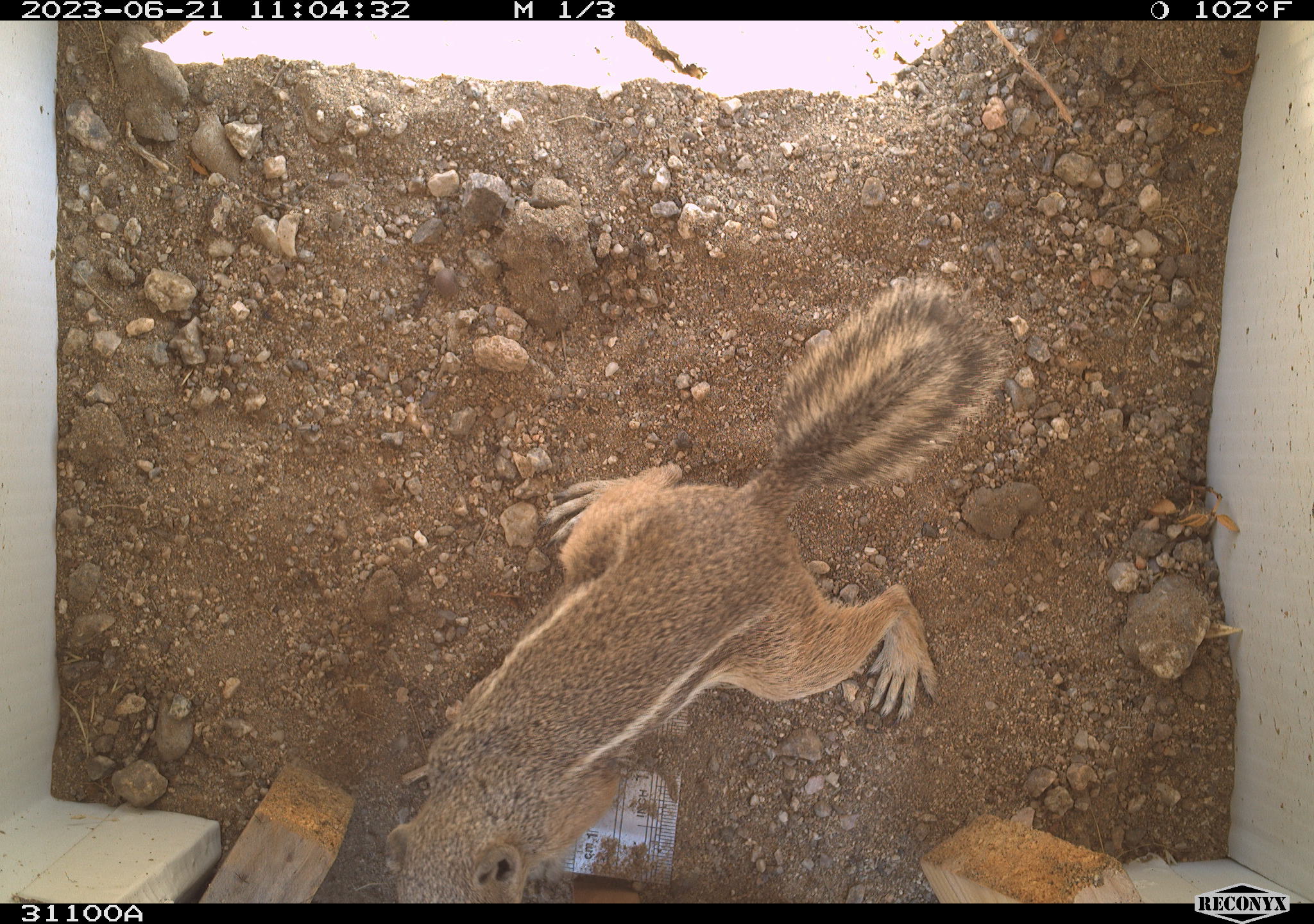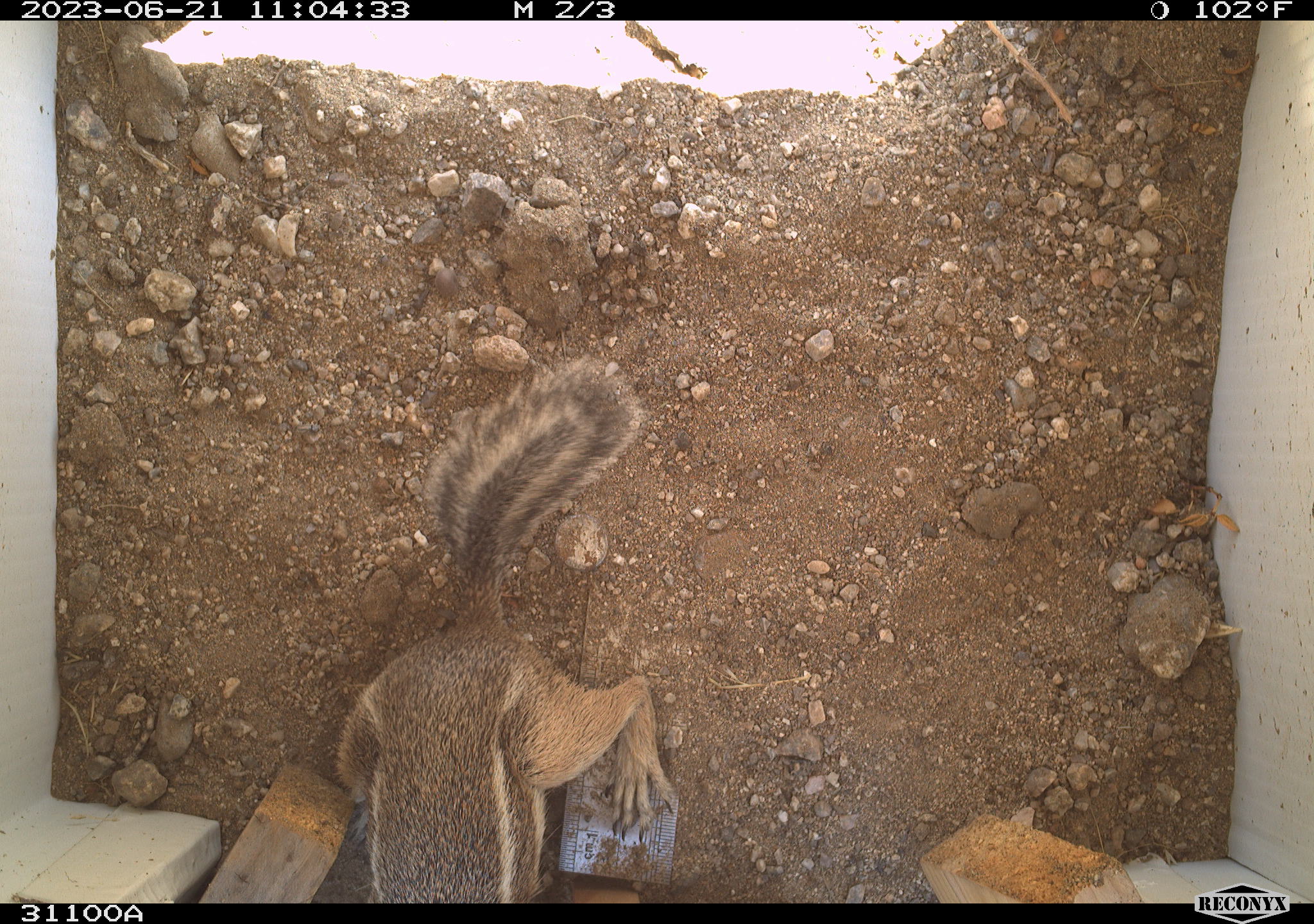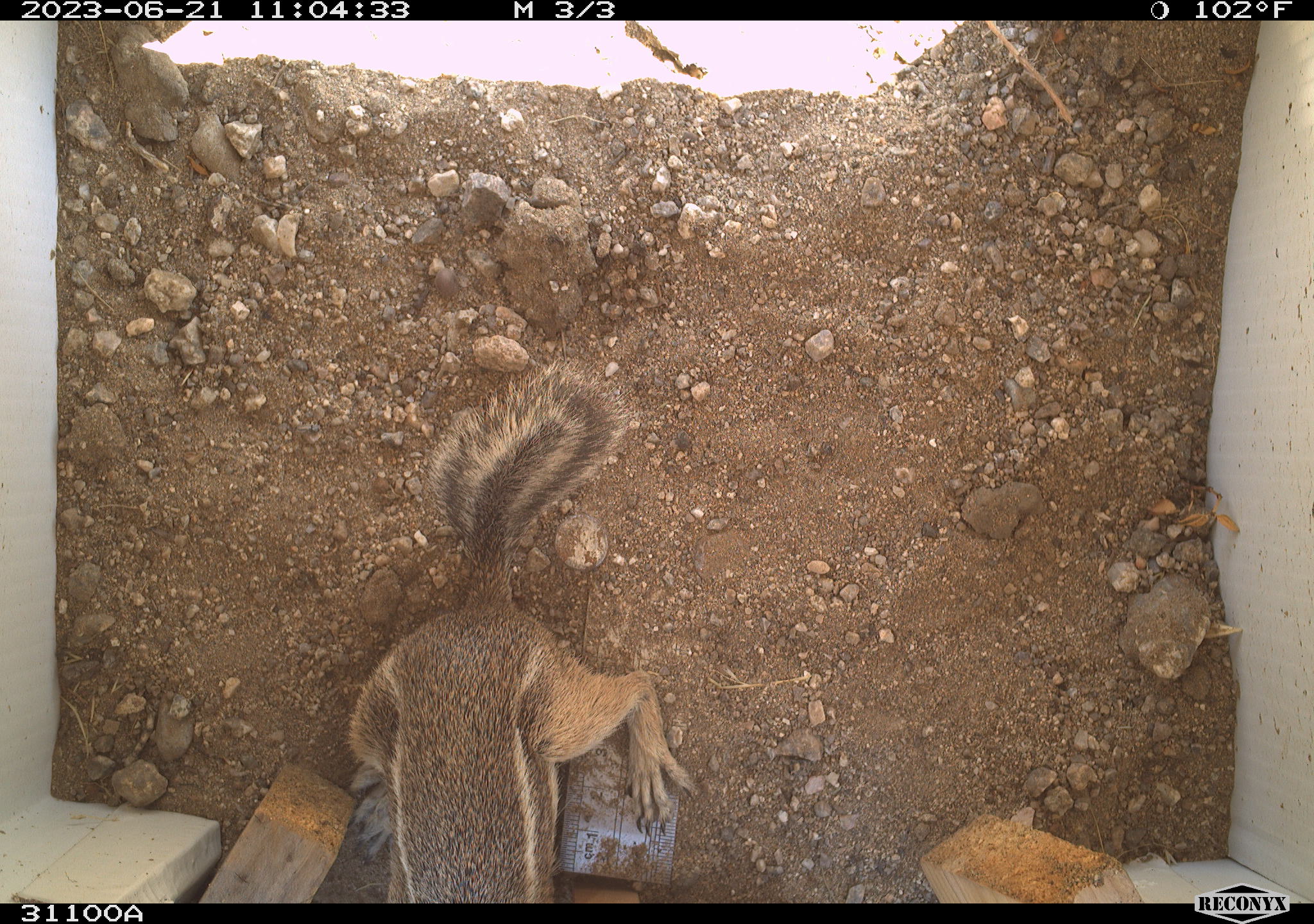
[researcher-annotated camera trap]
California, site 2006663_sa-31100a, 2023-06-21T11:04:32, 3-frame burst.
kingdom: Animalia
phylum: Chordata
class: Mammalia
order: Rodentia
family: Sciuridae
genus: Ammospermophilus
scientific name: Ammospermophilus leucurus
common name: white-tailed antelope squirrel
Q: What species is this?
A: White-tailed antelope squirrel (Ammospermophilus leucurus).